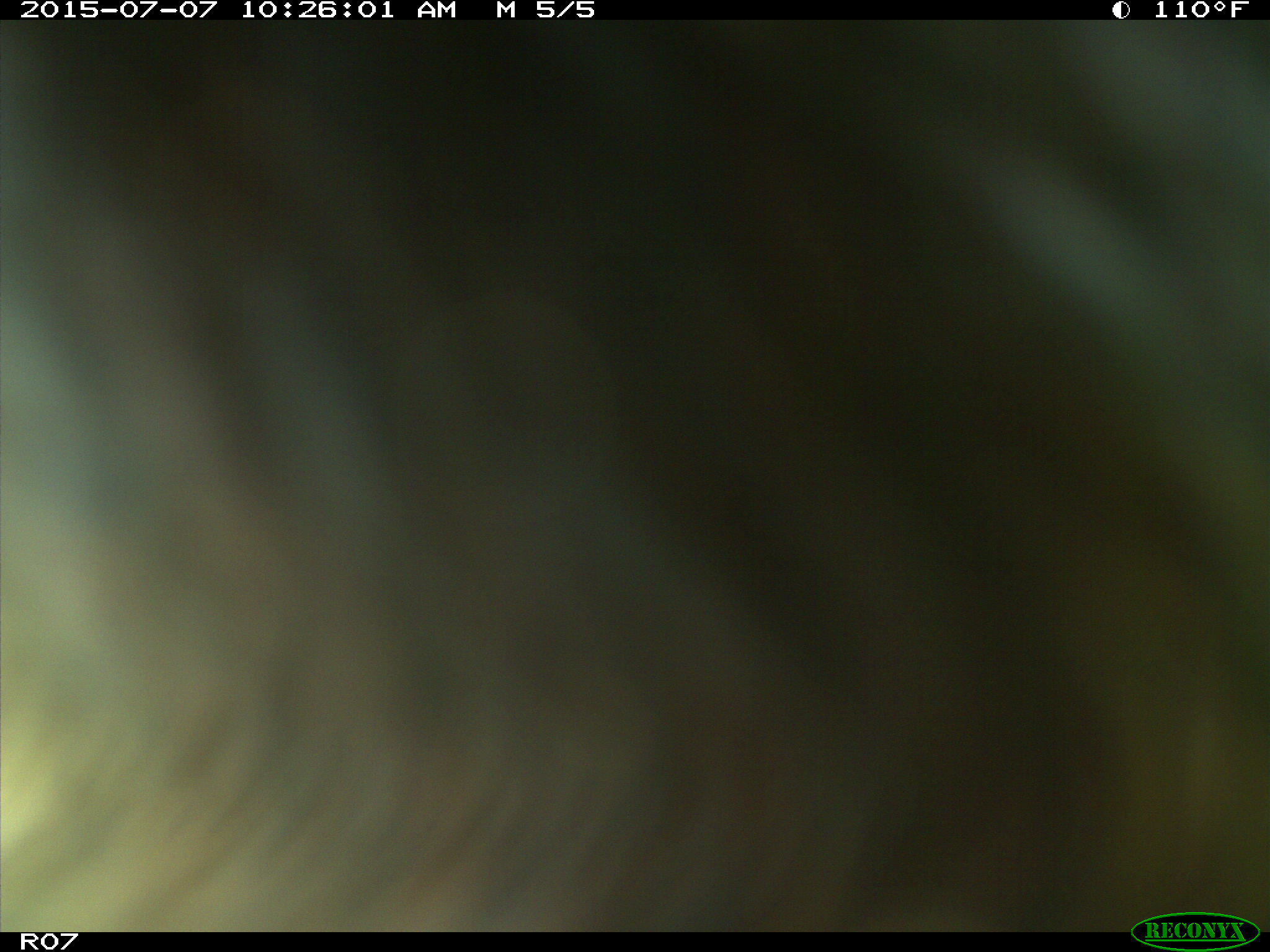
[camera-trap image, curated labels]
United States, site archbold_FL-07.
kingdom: Animalia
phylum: Chordata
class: Mammalia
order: Artiodactyla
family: Bovidae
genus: Bos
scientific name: Bos taurus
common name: domestic cow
Bos taurus (domestic cow).